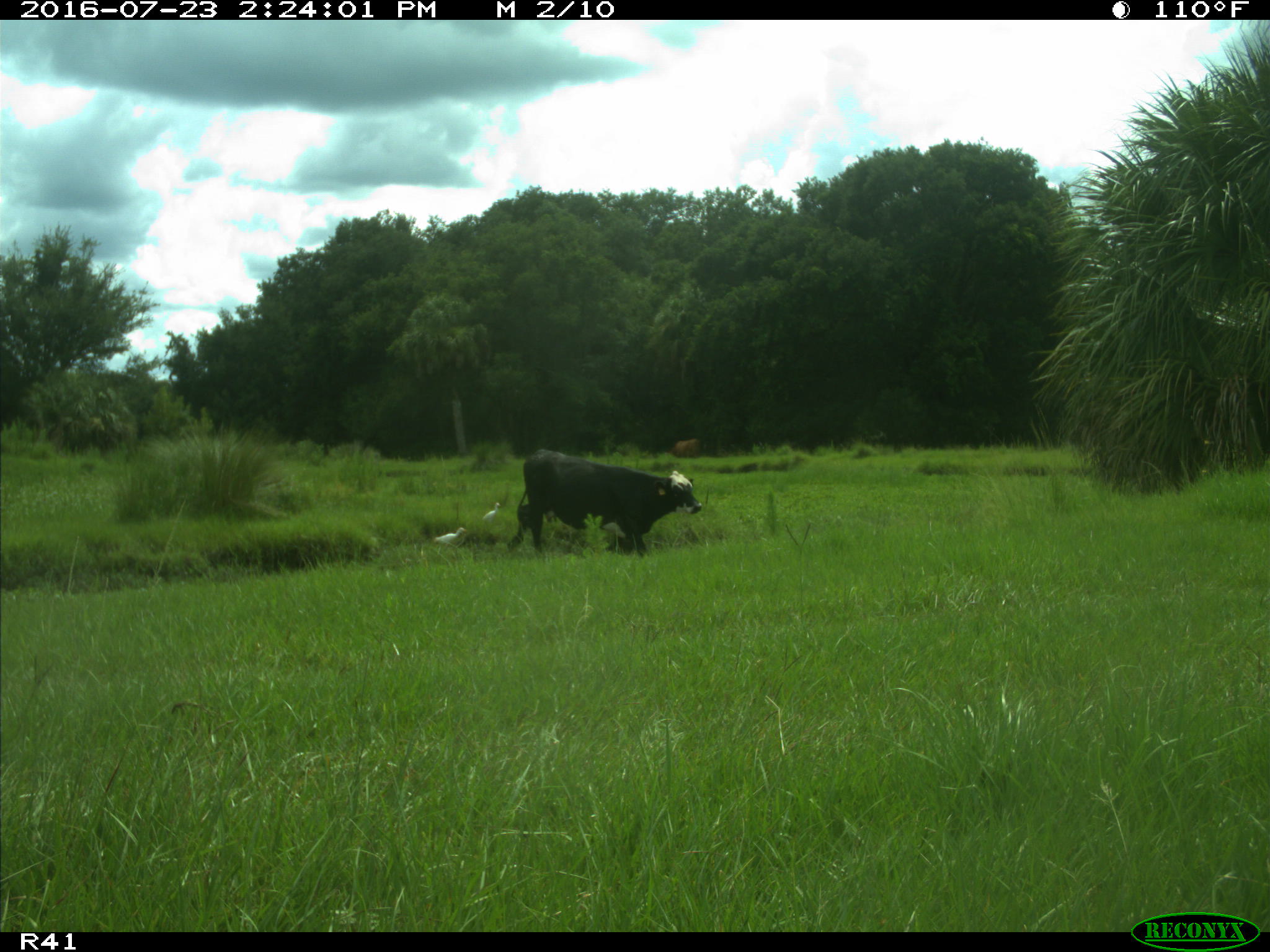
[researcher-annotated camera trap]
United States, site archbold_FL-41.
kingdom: Animalia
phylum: Chordata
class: Mammalia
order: Artiodactyla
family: Bovidae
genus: Bos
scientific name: Bos taurus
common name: domestic cow